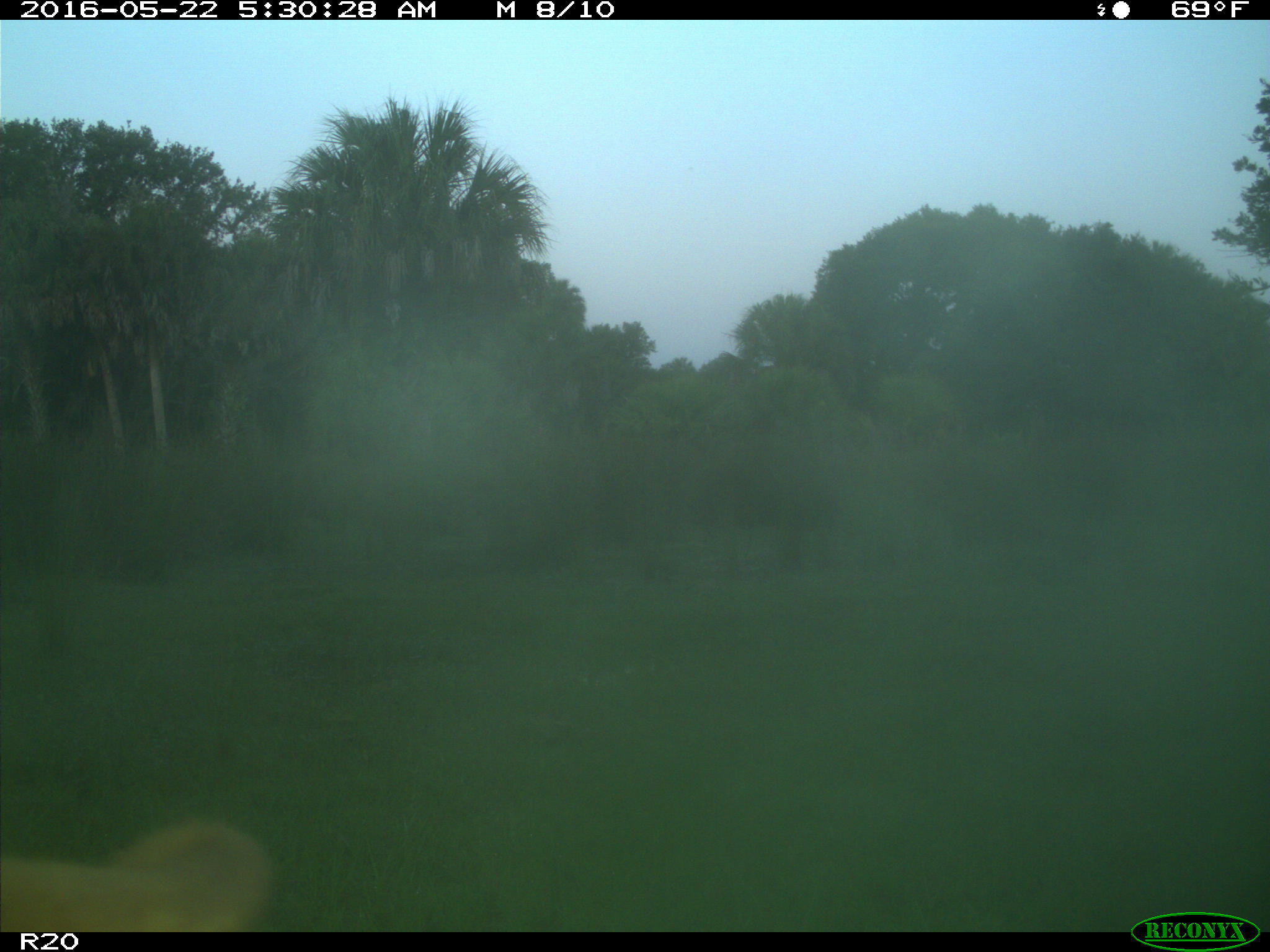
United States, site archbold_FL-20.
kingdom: Animalia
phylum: Chordata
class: Mammalia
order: Artiodactyla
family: Bovidae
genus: Bos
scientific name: Bos taurus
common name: domestic cow